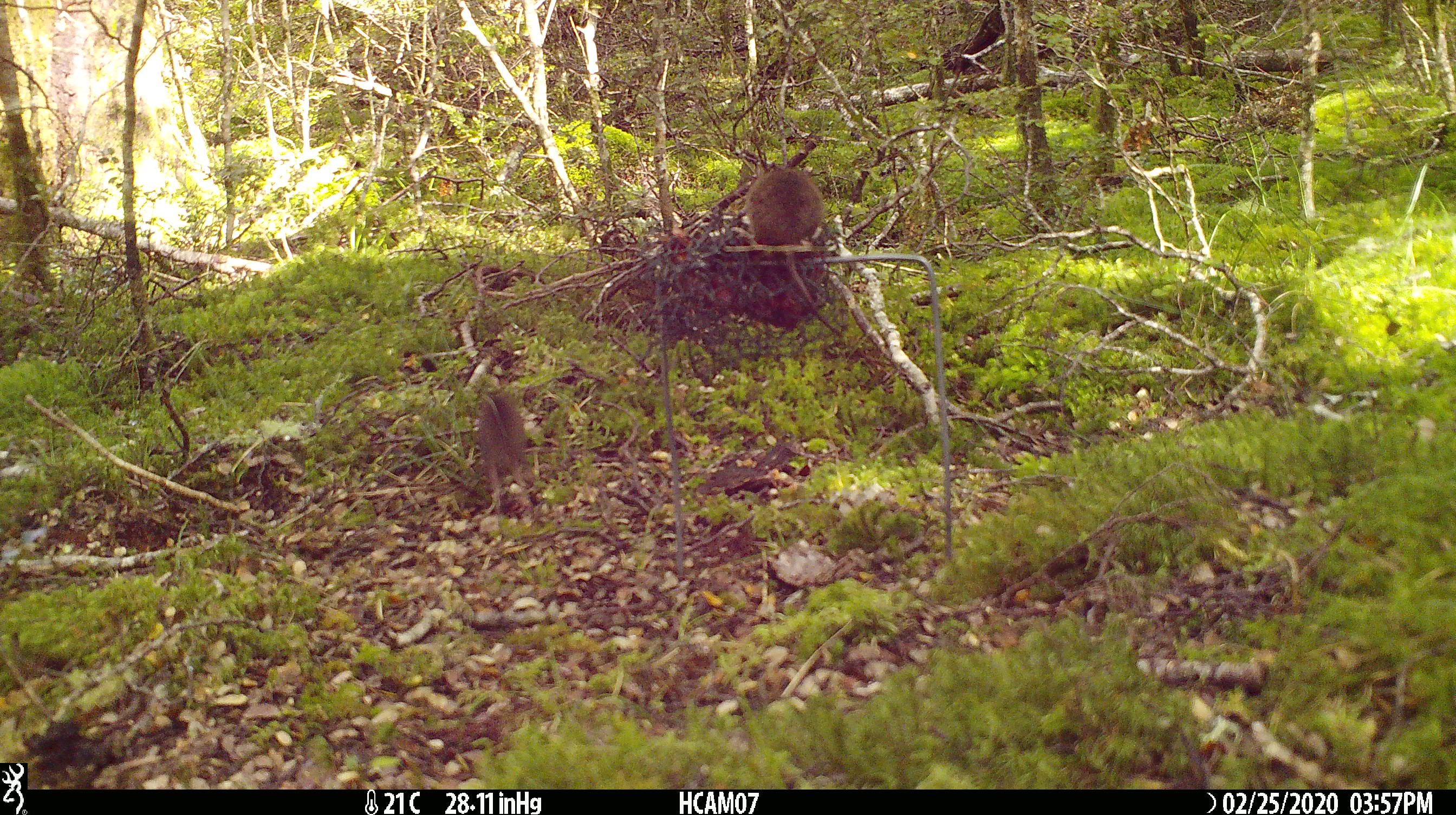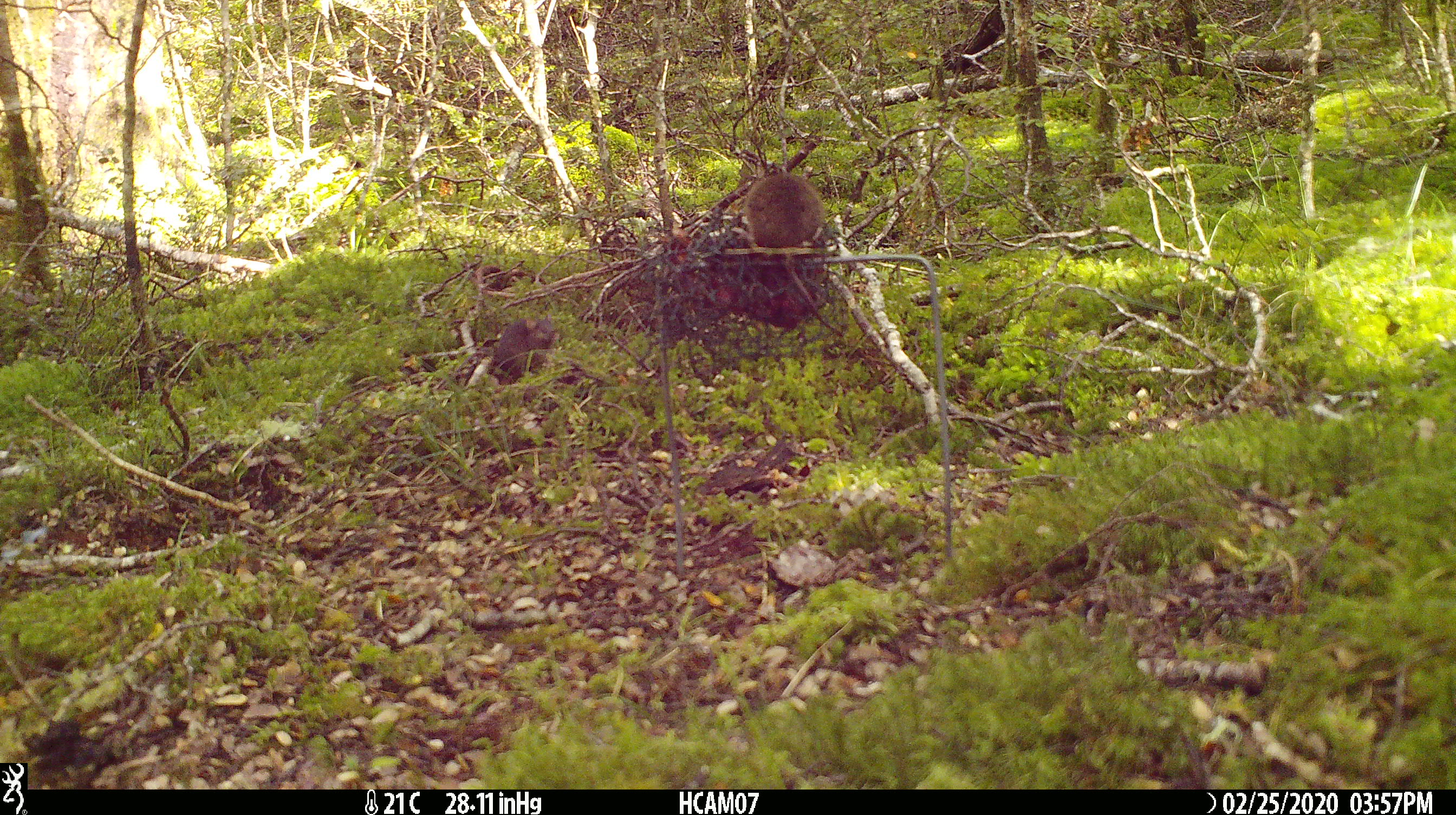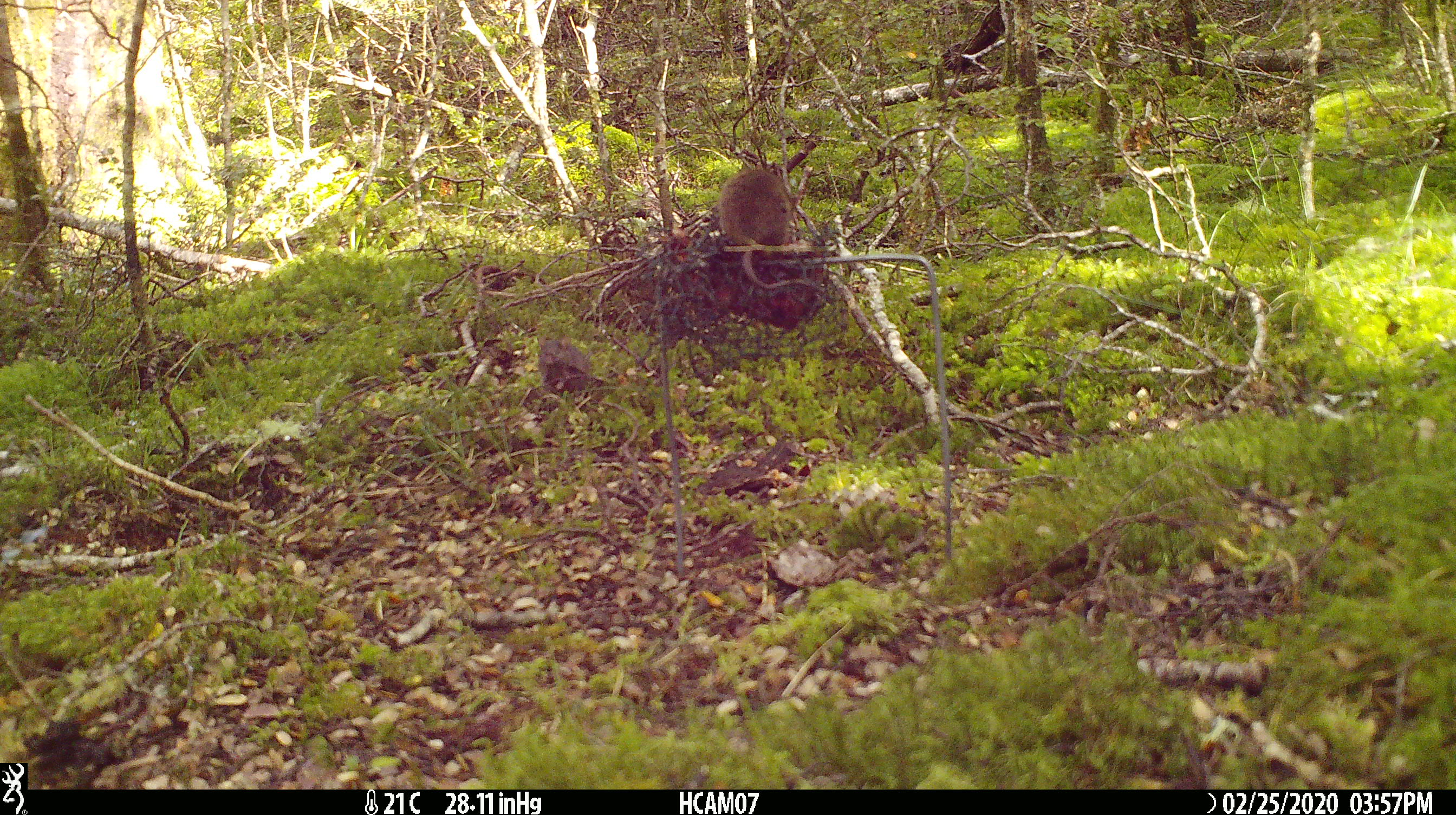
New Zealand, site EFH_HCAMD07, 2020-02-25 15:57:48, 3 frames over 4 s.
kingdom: Animalia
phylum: Chordata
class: Mammalia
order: Rodentia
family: Muridae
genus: Mus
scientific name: Mus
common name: mouse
Mouse (Mus).